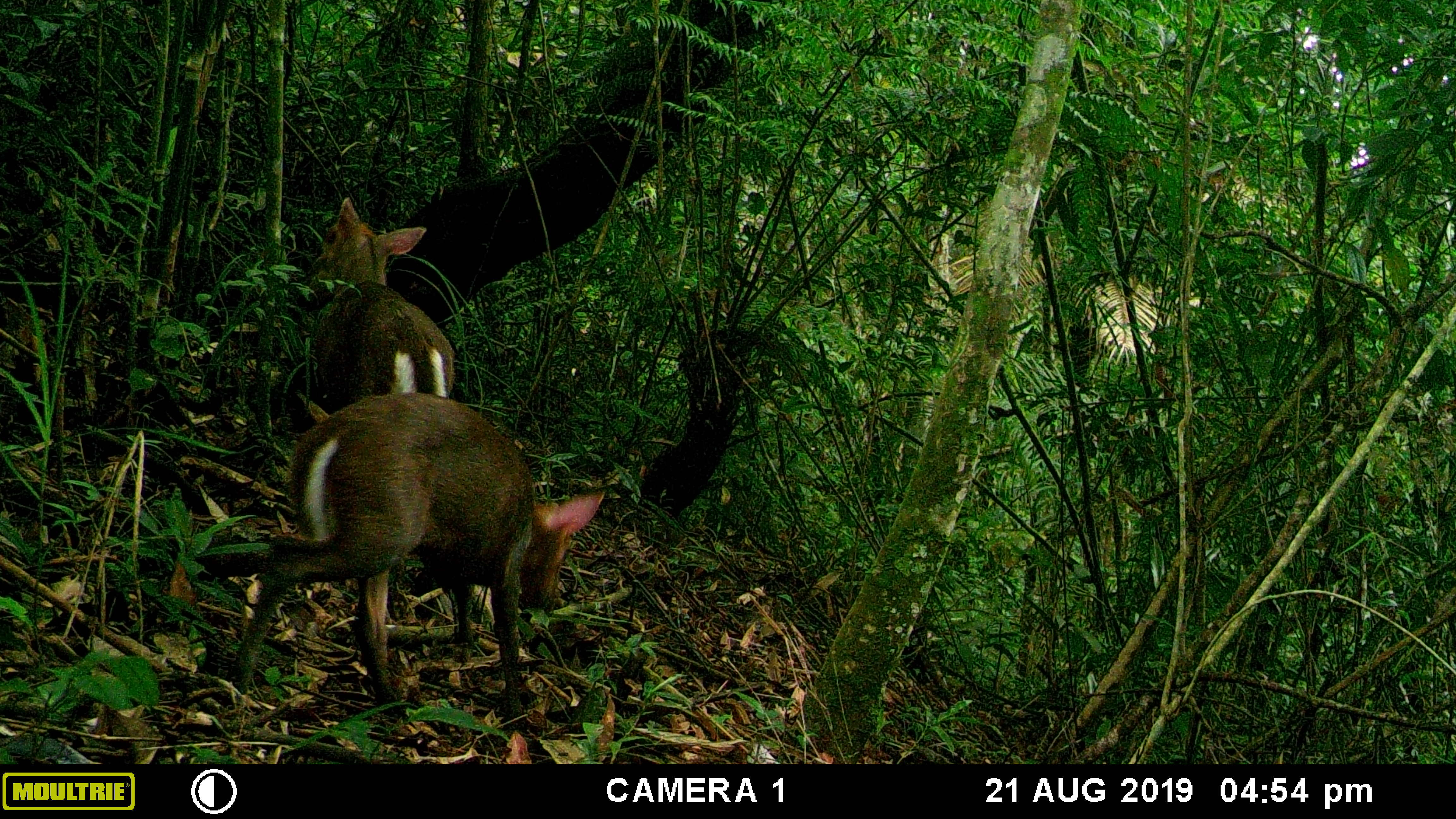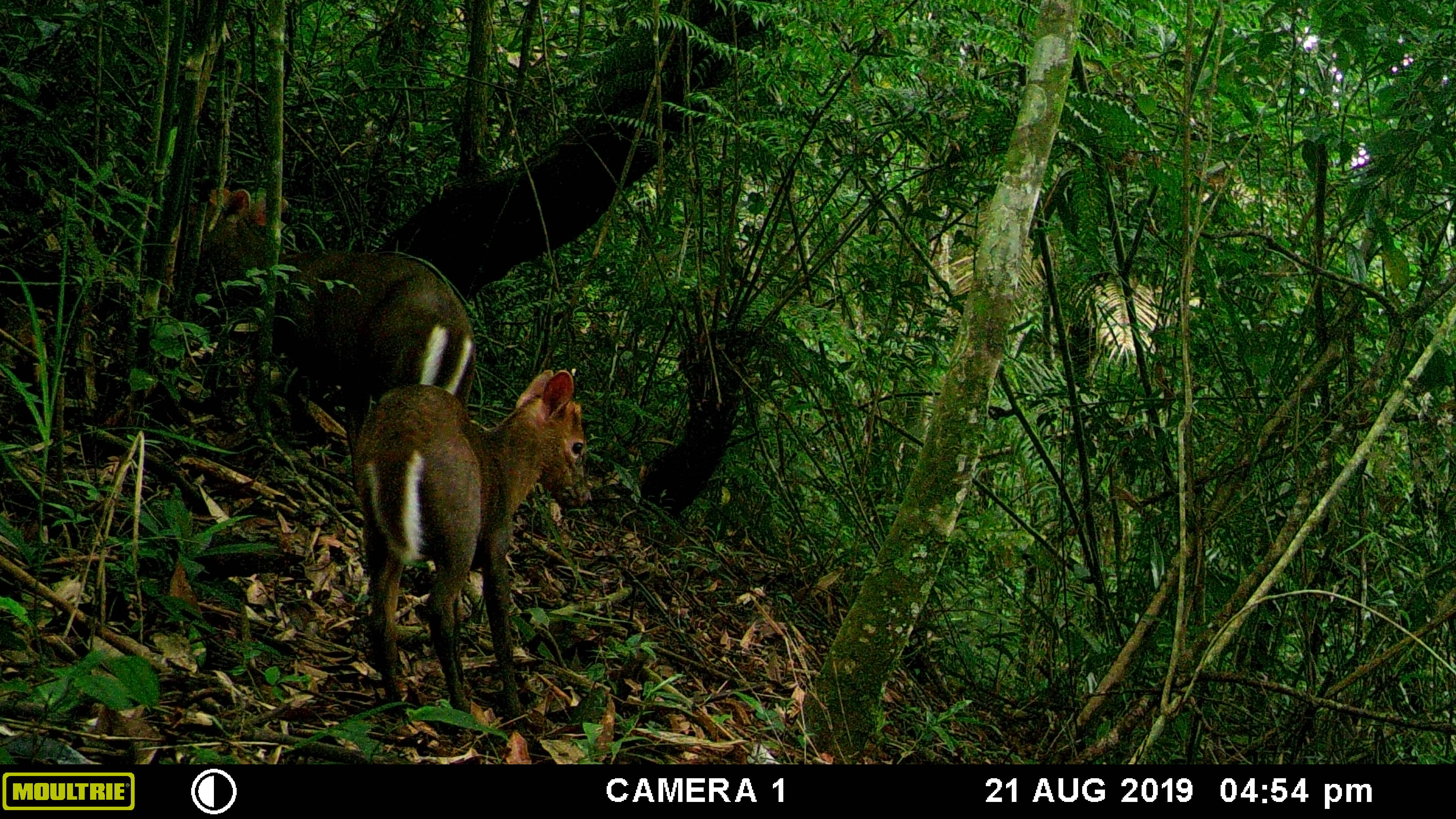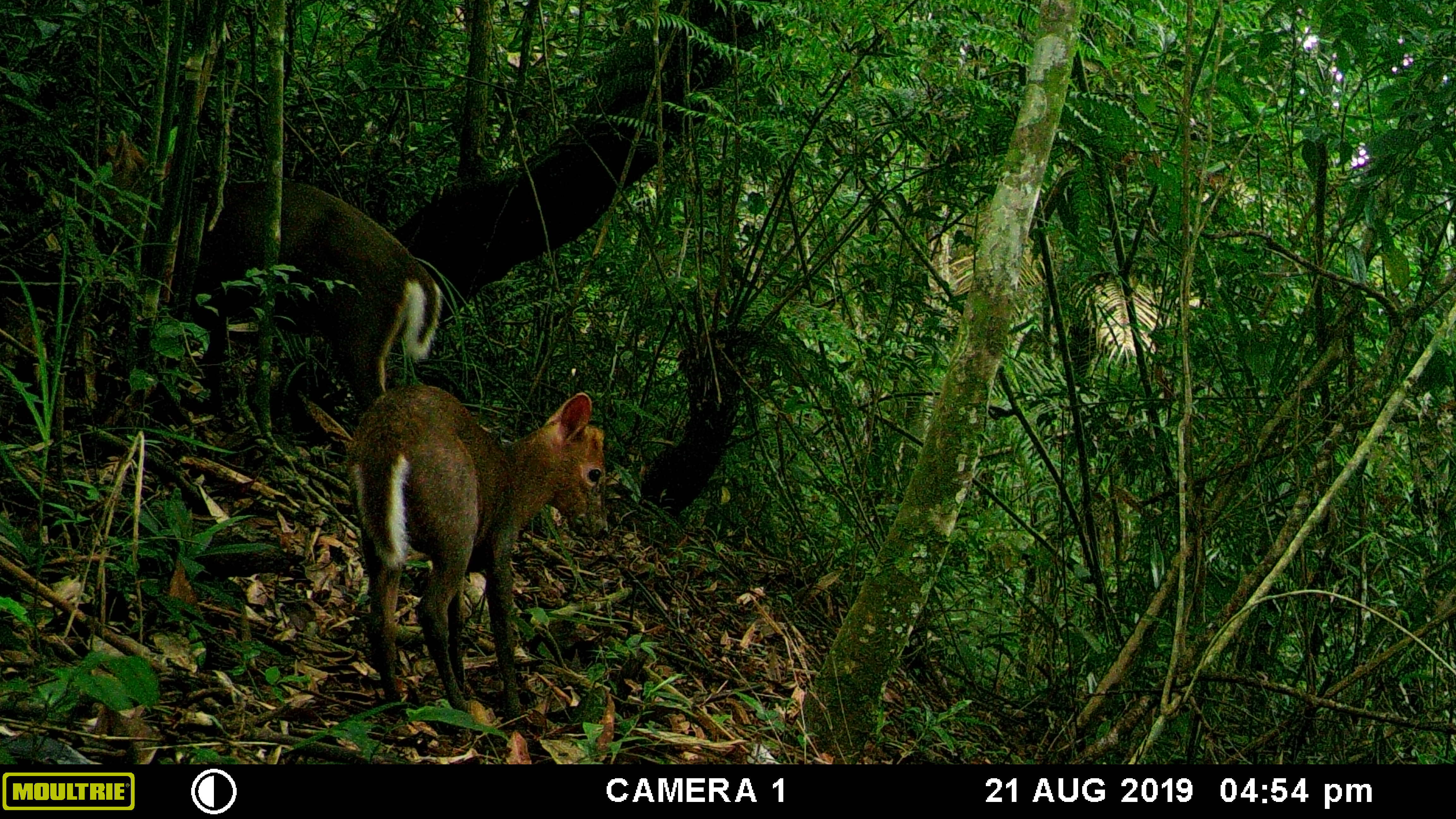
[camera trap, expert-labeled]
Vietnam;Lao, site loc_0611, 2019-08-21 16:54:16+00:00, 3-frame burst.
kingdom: Animalia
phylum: Chordata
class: Mammalia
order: Artiodactyla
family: Cervidae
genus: Muntiacus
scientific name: Muntiacus rooseveltorum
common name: roosevelt's muntjac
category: roosevelts muntjac group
Roosevelts muntjac group (roosevelt's muntjac) (Muntiacus rooseveltorum). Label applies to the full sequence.